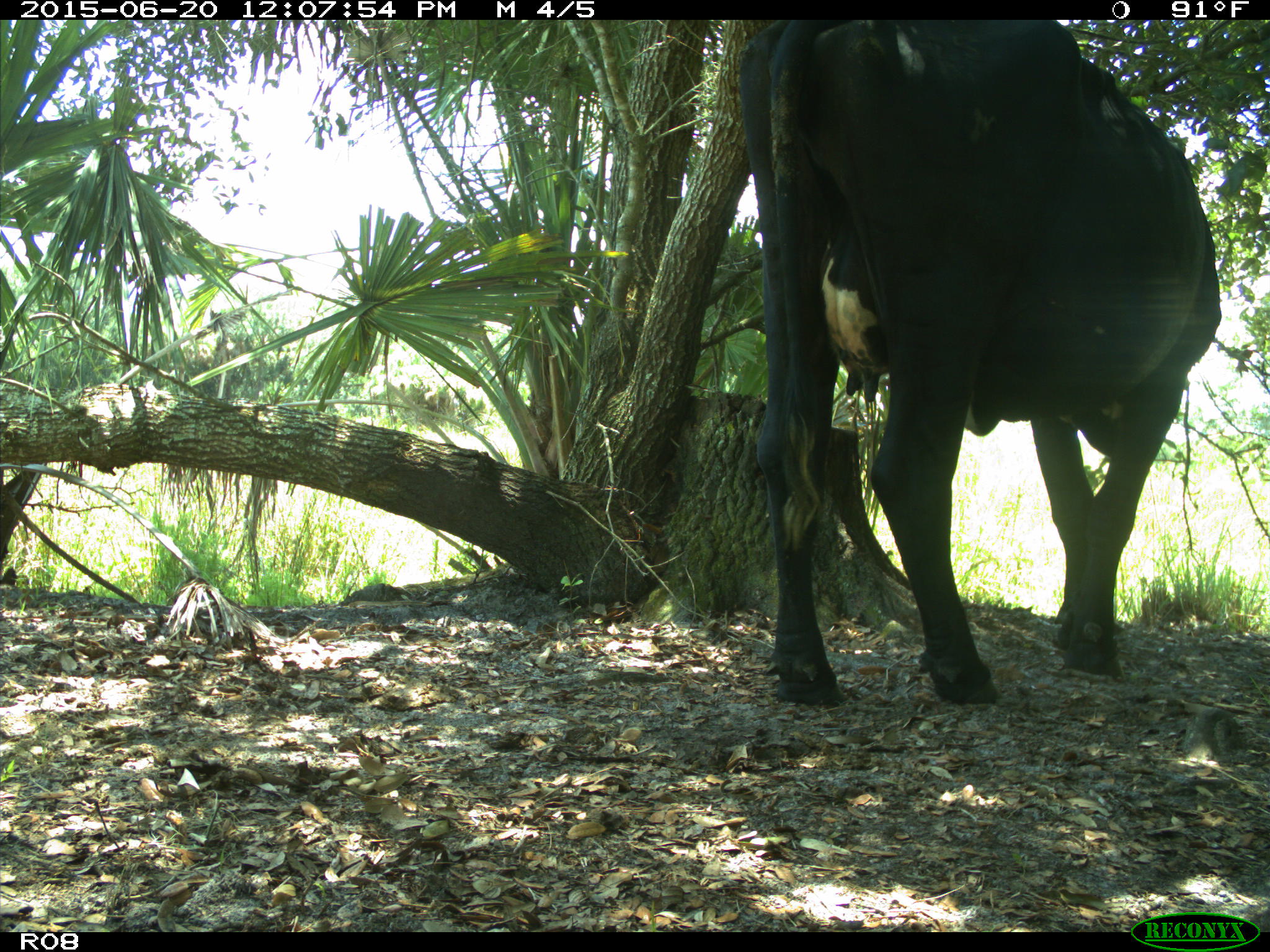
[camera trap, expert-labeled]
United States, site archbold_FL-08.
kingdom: Animalia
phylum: Chordata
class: Mammalia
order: Artiodactyla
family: Bovidae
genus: Bos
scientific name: Bos taurus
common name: domestic cow